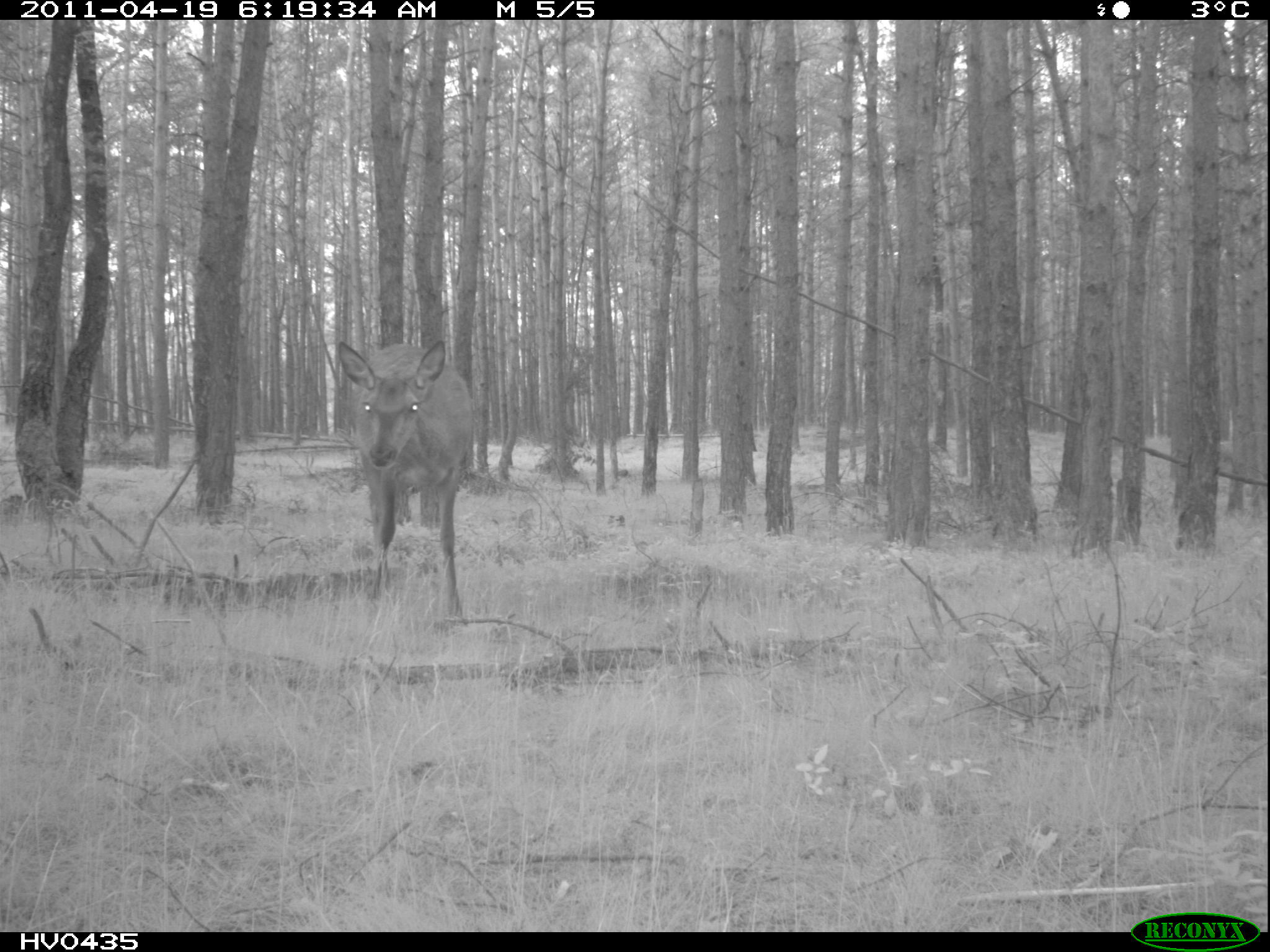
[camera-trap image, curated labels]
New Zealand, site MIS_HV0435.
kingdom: Animalia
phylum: Chordata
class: Mammalia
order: Artiodactyla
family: Cervidae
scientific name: Cervidae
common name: deer